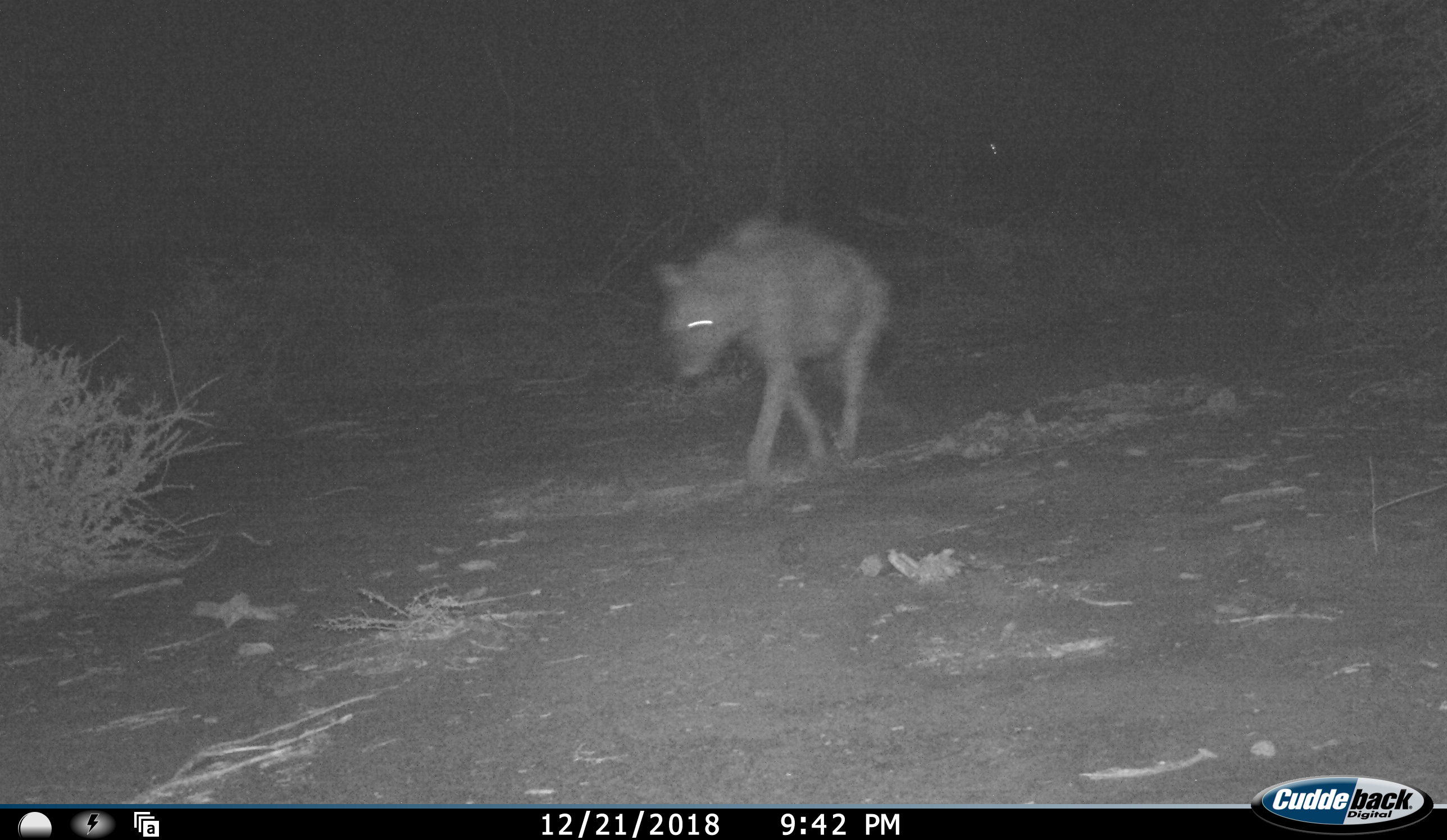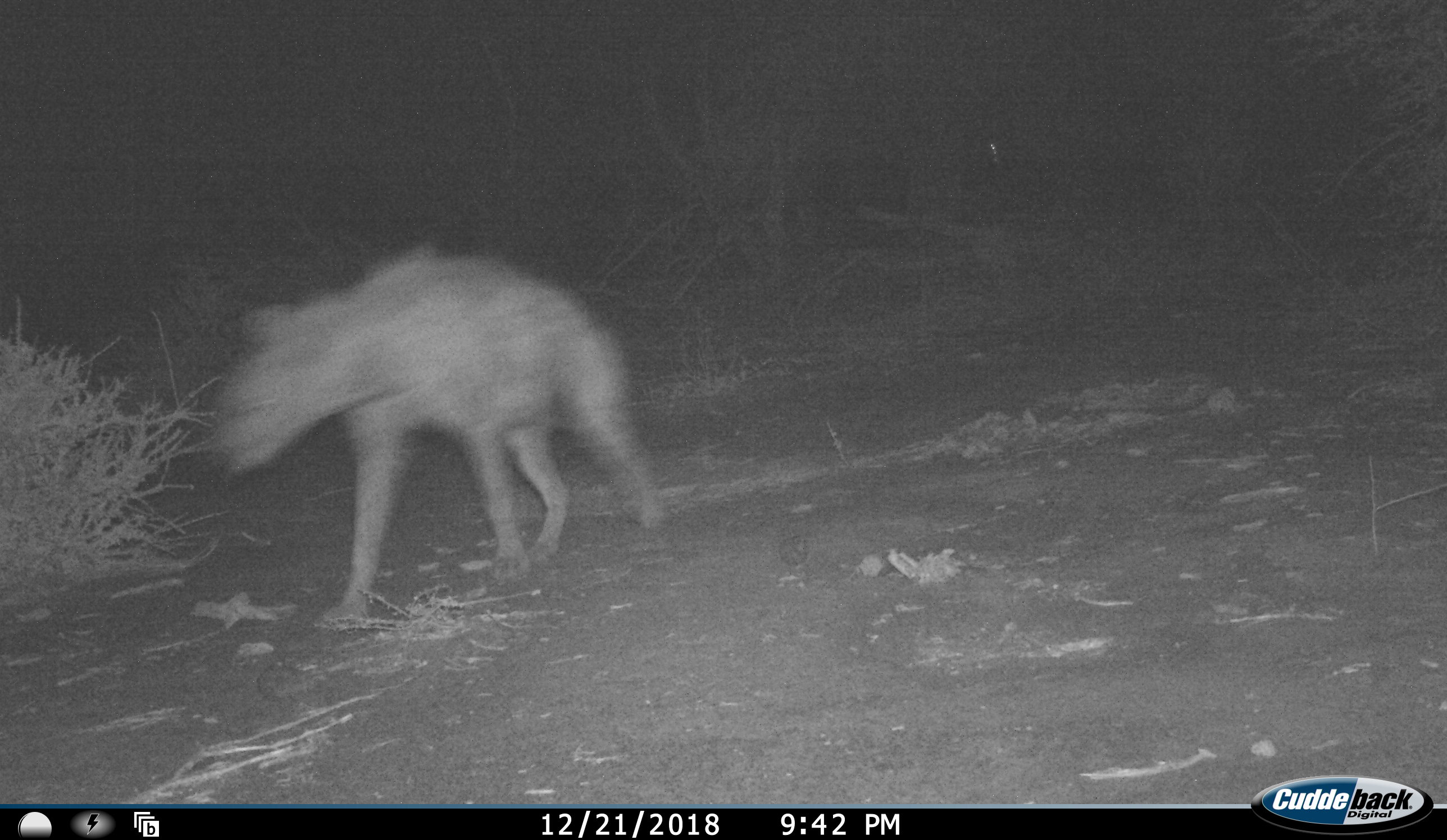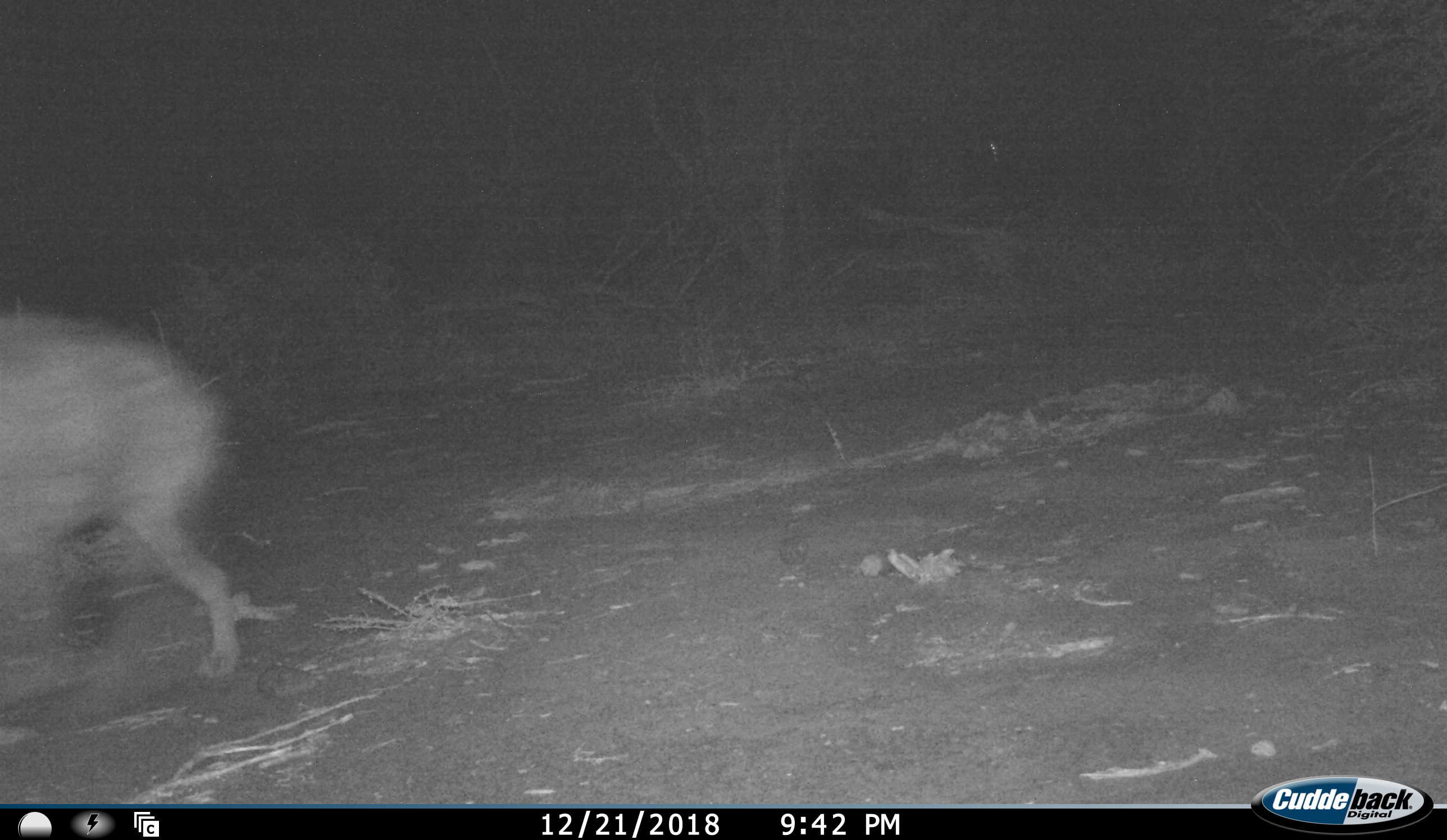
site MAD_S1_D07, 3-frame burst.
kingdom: Animalia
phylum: Chordata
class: Mammalia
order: Carnivora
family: Hyaenidae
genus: Crocuta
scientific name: Crocuta crocuta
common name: spotted hyena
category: hyenaspotted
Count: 1.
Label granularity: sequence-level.